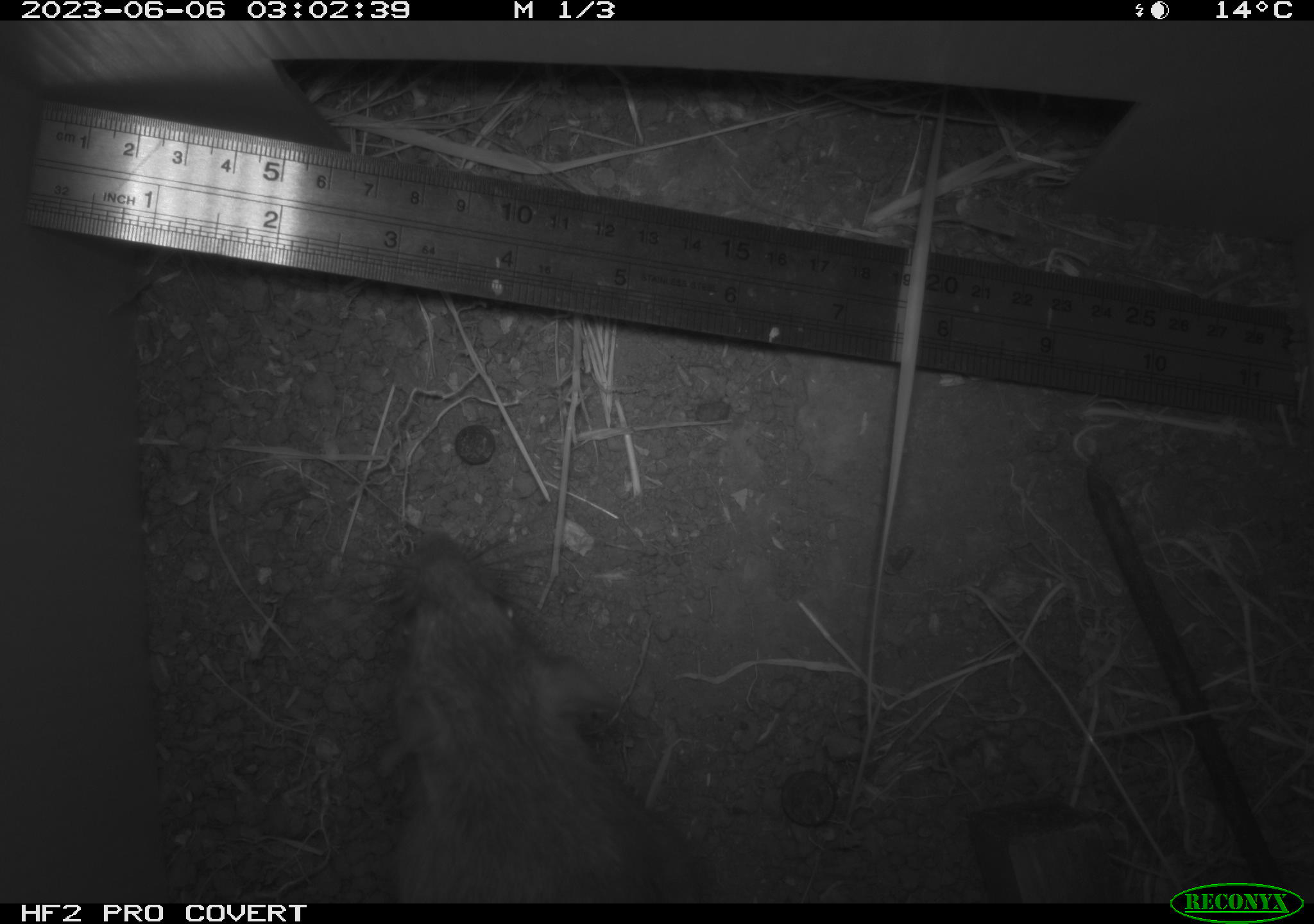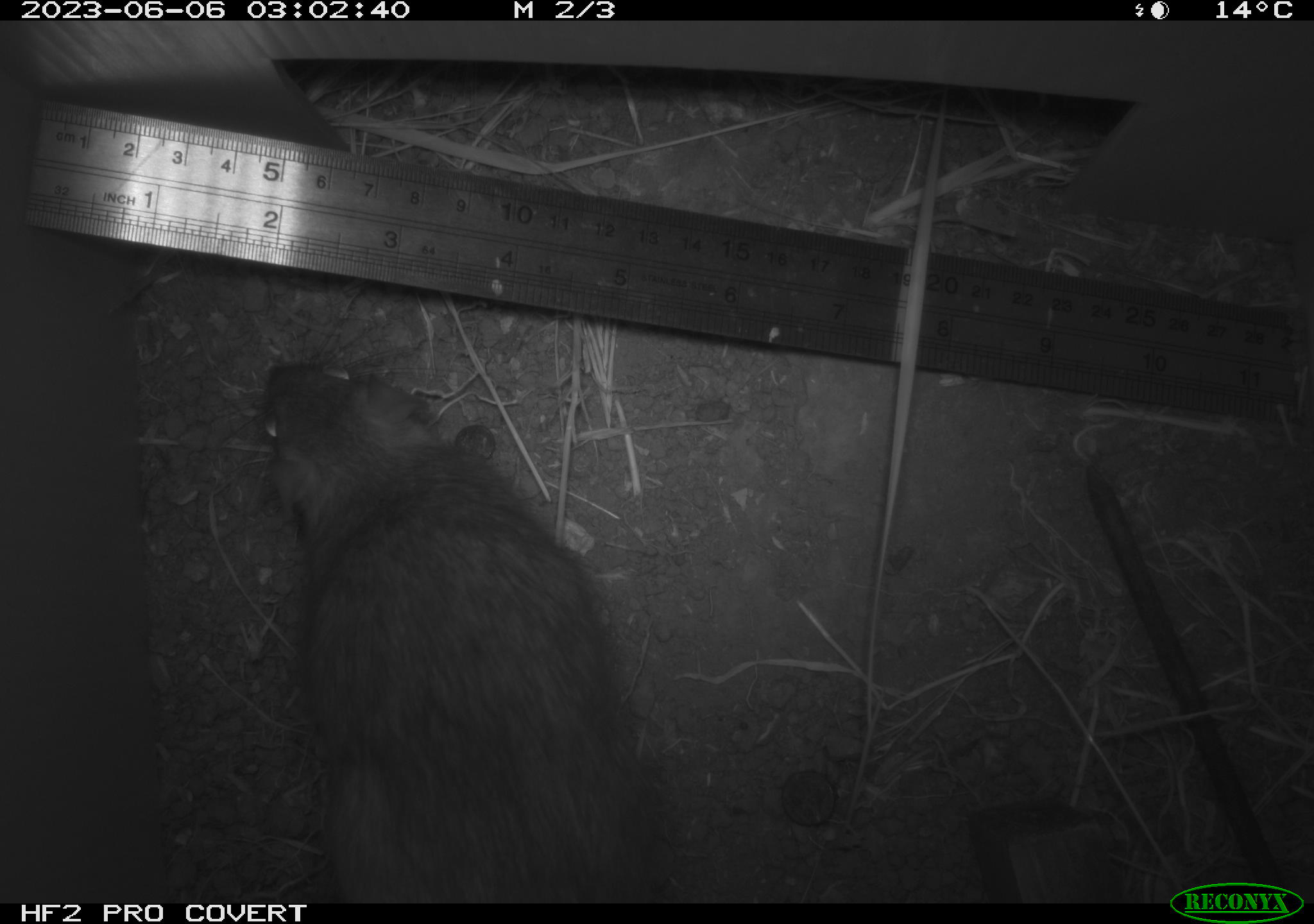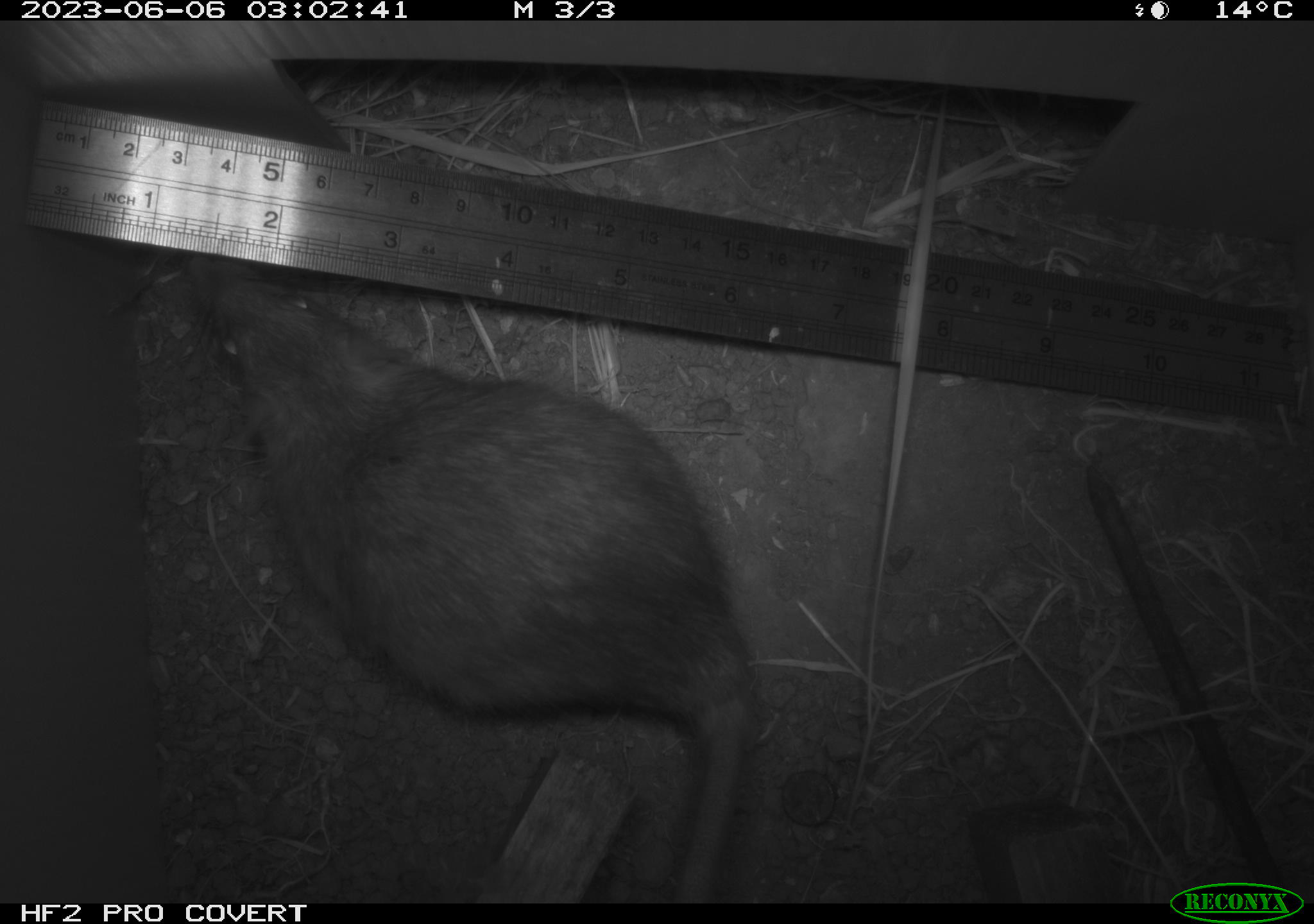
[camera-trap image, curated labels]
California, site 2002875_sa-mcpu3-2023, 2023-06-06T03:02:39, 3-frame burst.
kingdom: Animalia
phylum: Chordata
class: Mammalia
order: Rodentia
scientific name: Rodentia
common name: mouse species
Mouse species (Rodentia).